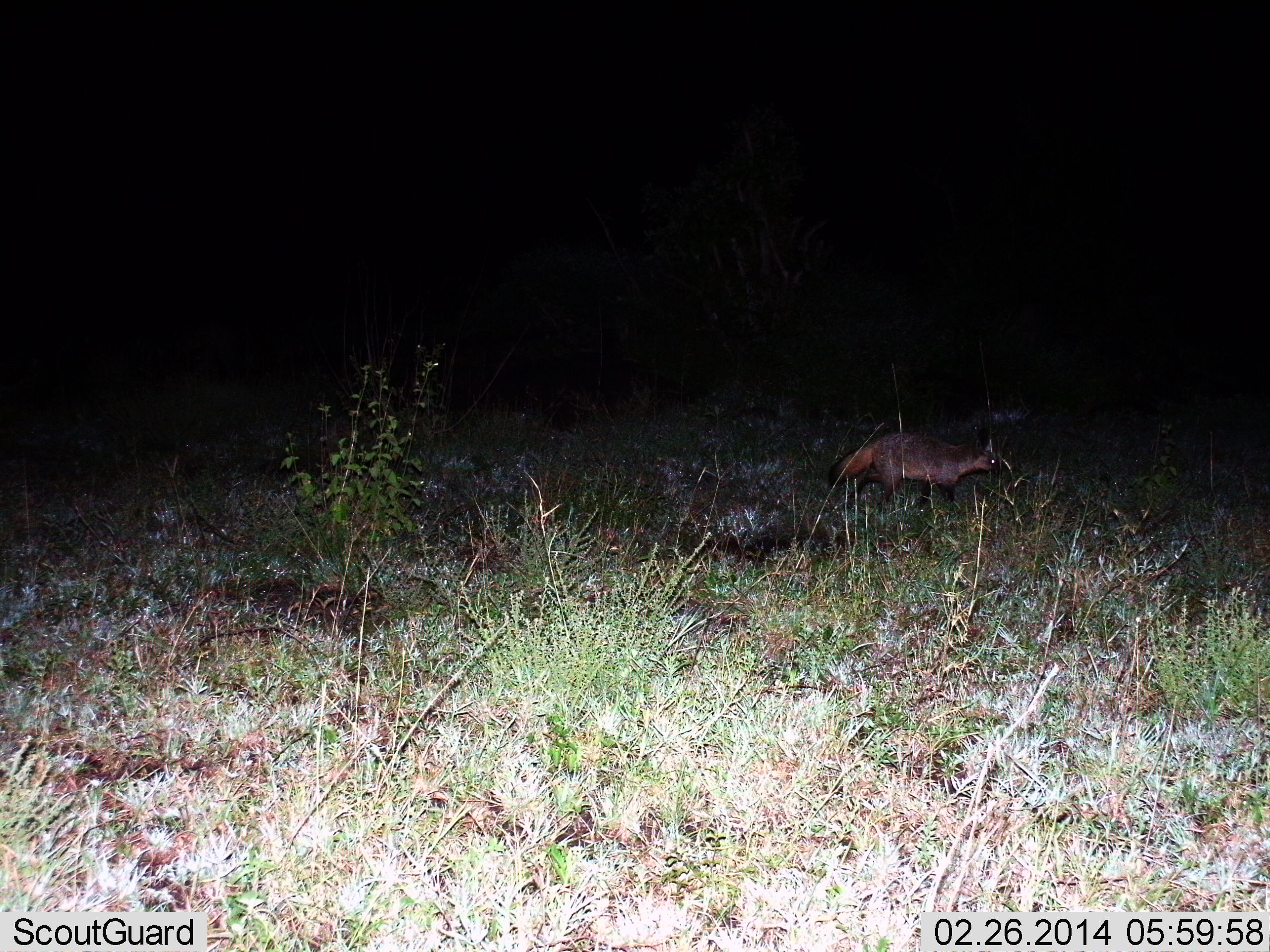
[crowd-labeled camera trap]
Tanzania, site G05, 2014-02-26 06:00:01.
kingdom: Animalia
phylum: Chordata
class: Mammalia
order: Carnivora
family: Canidae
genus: Otocyon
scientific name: Otocyon megalotis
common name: bat-eared fox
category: batearedfox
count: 1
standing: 30%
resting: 0%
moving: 70%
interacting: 0%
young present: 0%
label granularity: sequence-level